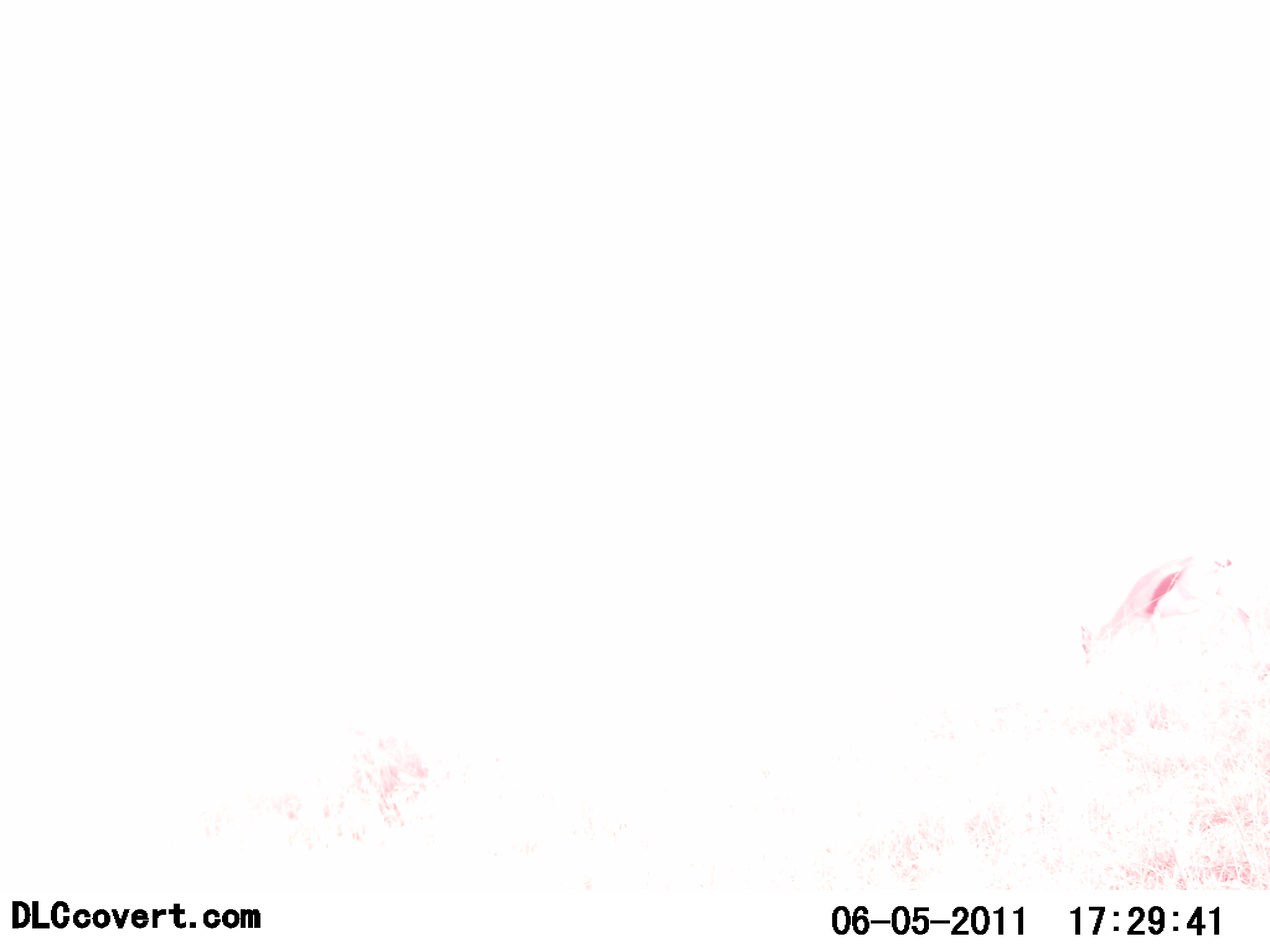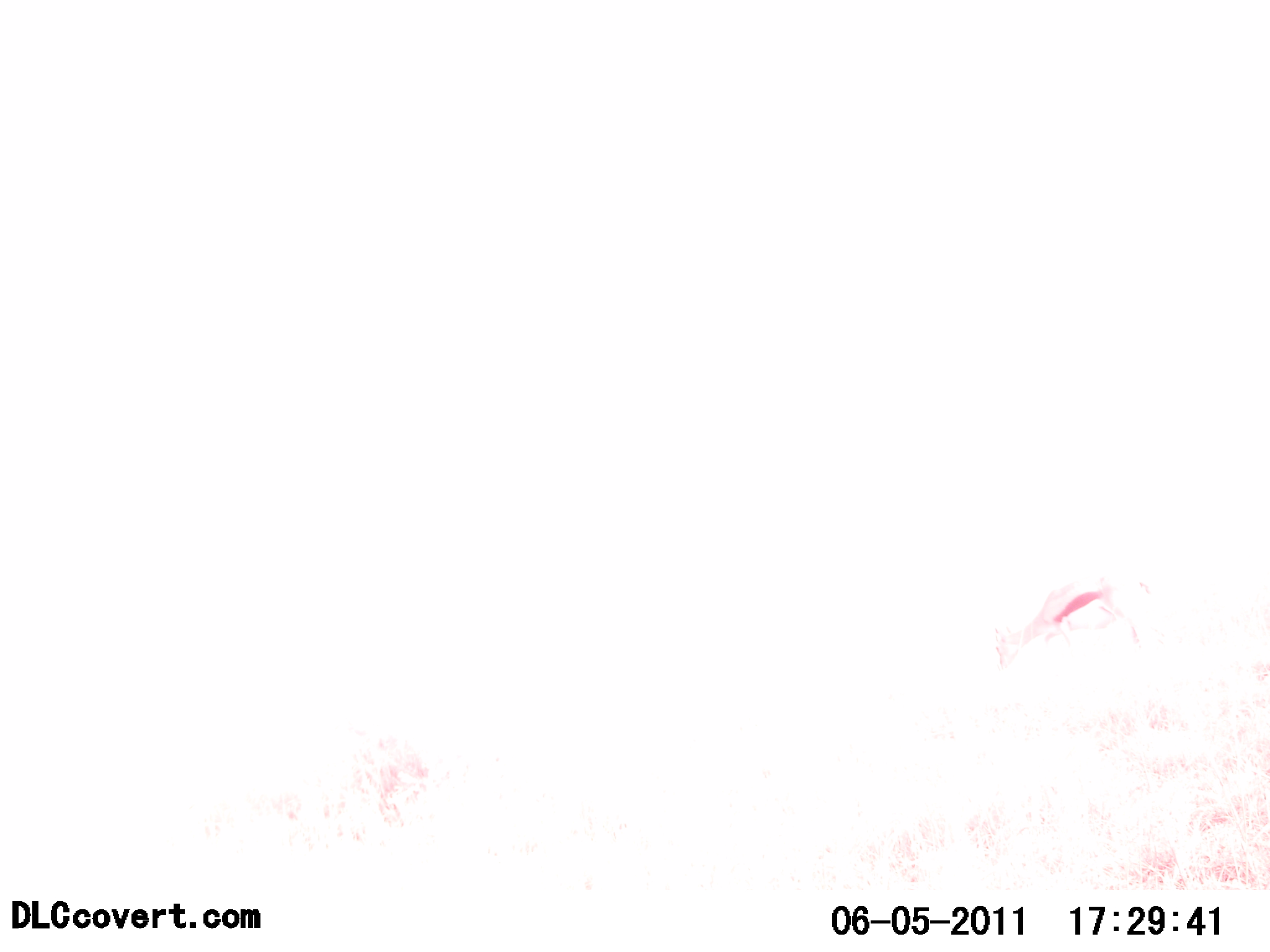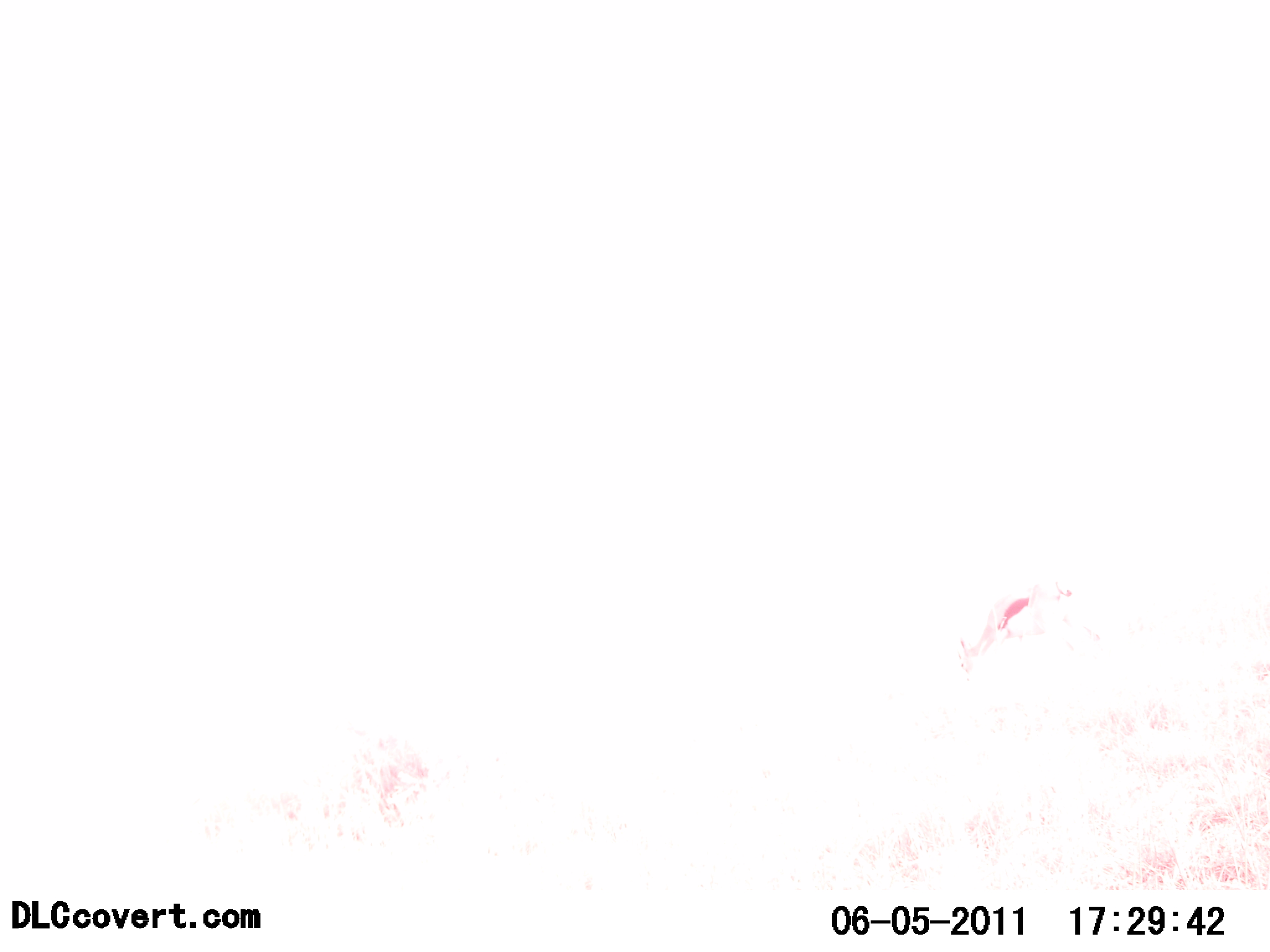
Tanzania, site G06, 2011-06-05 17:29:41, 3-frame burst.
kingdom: Animalia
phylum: Chordata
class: Mammalia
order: Artiodactyla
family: Bovidae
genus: Eudorcas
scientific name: Eudorcas thomsonii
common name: thomson's gazelle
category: gazellethomsons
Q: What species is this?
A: Gazellethomsons (thomson's gazelle) (Eudorcas thomsonii).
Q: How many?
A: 1.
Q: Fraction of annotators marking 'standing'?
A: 0%.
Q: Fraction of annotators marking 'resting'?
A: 0%.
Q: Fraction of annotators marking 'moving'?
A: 50%.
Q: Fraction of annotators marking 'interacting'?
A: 0%.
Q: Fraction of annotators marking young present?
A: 0%.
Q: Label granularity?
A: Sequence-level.